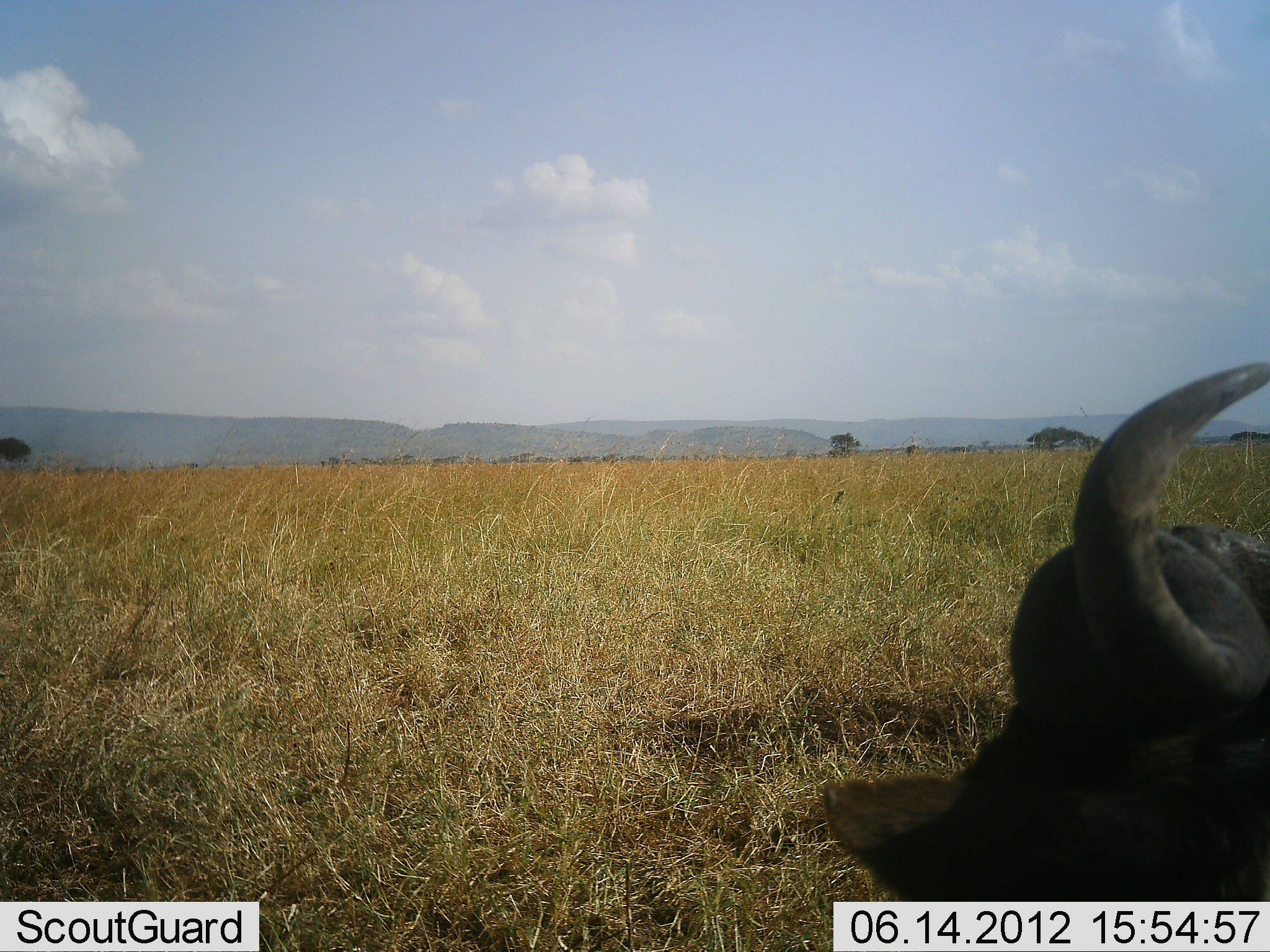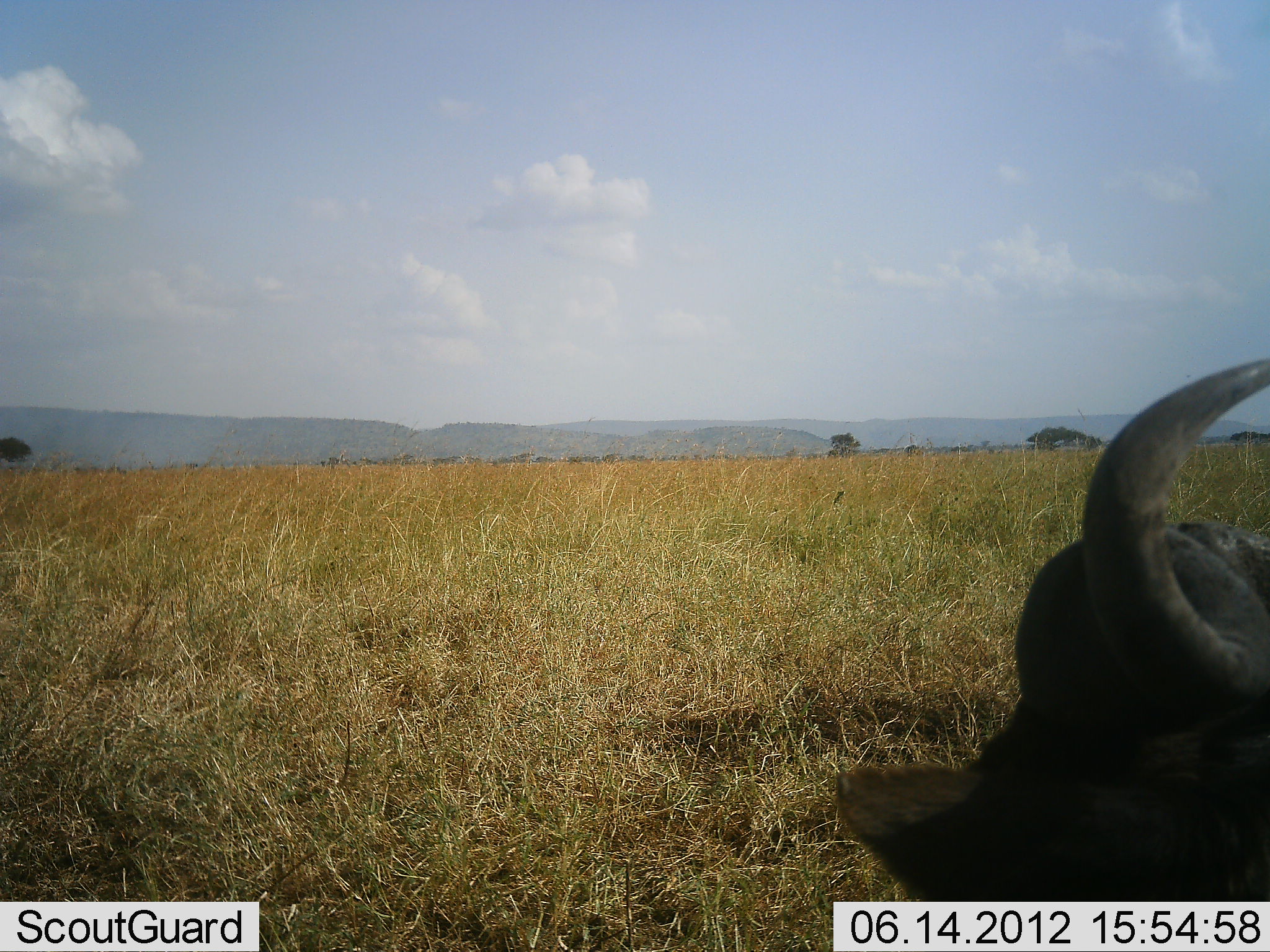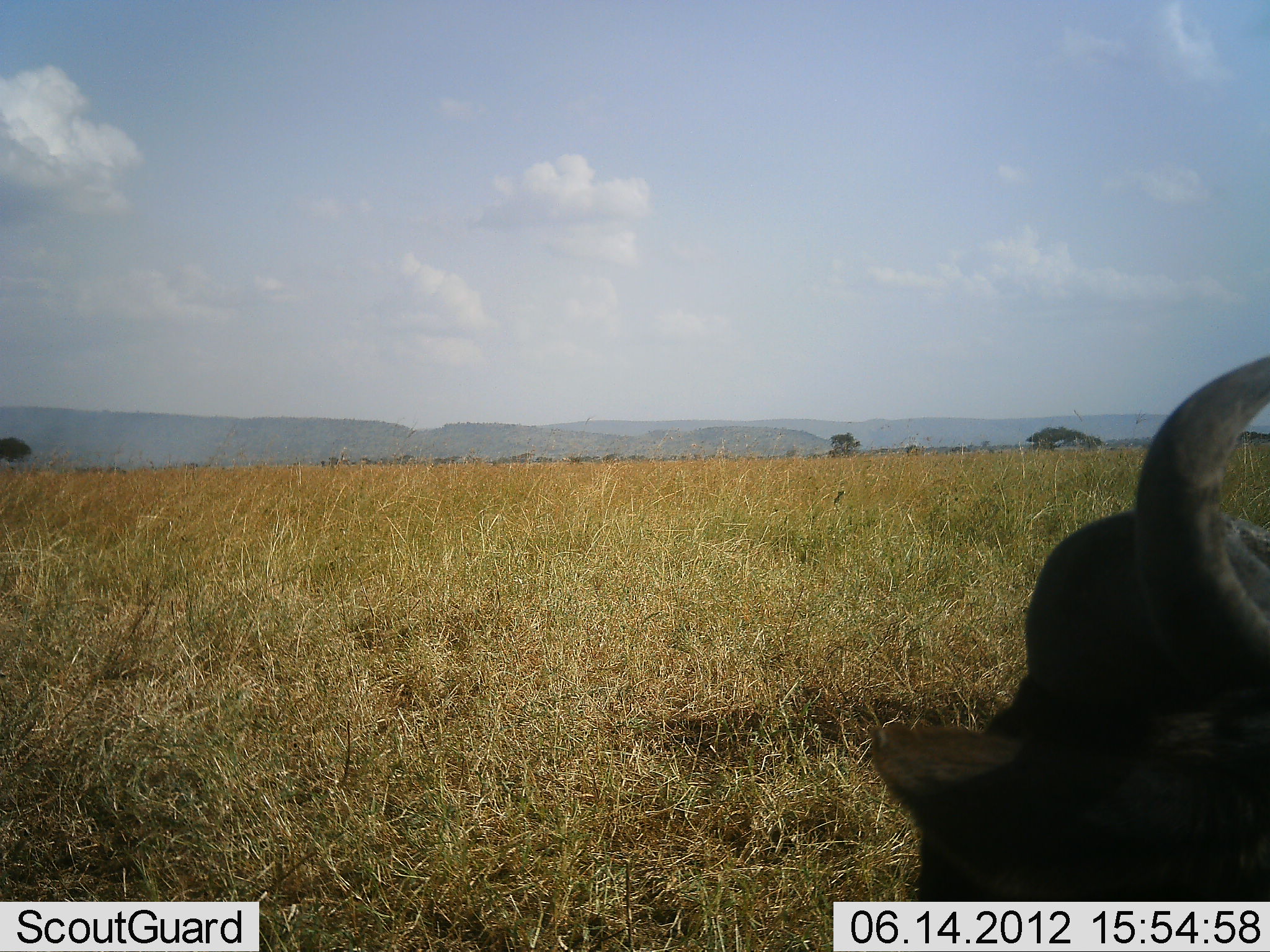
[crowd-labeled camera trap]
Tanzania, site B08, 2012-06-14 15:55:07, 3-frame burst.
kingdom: Animalia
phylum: Chordata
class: Mammalia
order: Artiodactyla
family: Bovidae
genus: Syncerus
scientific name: Syncerus caffer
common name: cape buffalo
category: buffalo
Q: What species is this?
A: Buffalo (cape buffalo) (Syncerus caffer).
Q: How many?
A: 1.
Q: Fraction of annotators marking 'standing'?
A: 40%.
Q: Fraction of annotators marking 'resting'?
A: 60%.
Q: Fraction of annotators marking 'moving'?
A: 0%.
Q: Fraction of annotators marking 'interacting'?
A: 0%.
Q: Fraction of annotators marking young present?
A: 0%.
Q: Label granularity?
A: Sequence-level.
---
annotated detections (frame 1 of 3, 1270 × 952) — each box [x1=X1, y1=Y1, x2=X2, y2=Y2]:
animal: [x1=822, y1=360, x2=1269, y2=949]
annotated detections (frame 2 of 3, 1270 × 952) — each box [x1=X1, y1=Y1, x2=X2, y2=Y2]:
animal: [x1=840, y1=355, x2=1270, y2=949]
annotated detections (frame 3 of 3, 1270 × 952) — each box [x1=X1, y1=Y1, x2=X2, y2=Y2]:
animal: [x1=874, y1=355, x2=1270, y2=903]